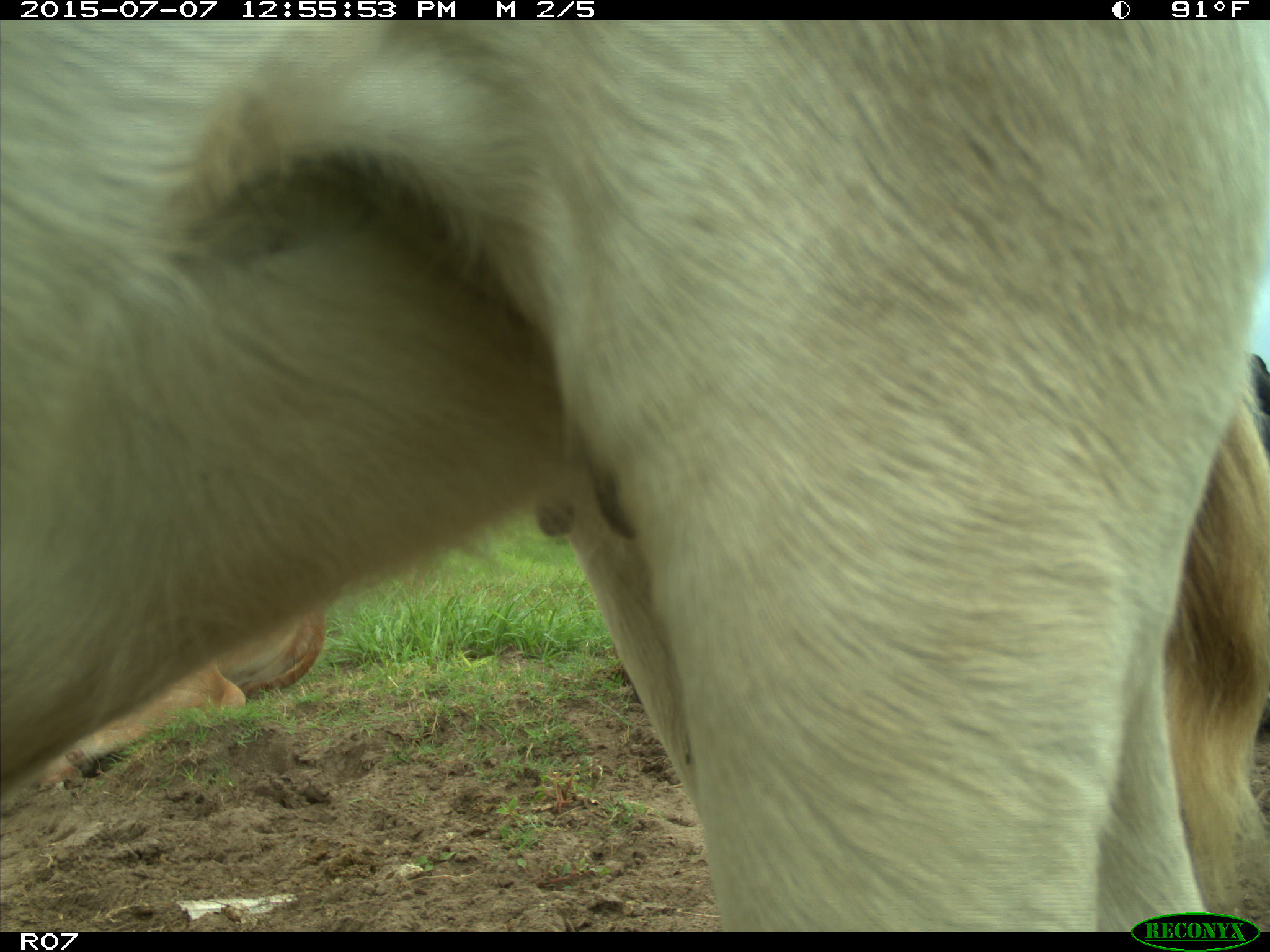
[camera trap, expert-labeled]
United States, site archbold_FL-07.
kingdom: Animalia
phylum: Chordata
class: Mammalia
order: Artiodactyla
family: Bovidae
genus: Bos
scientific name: Bos taurus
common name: domestic cow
Bos taurus (domestic cow).